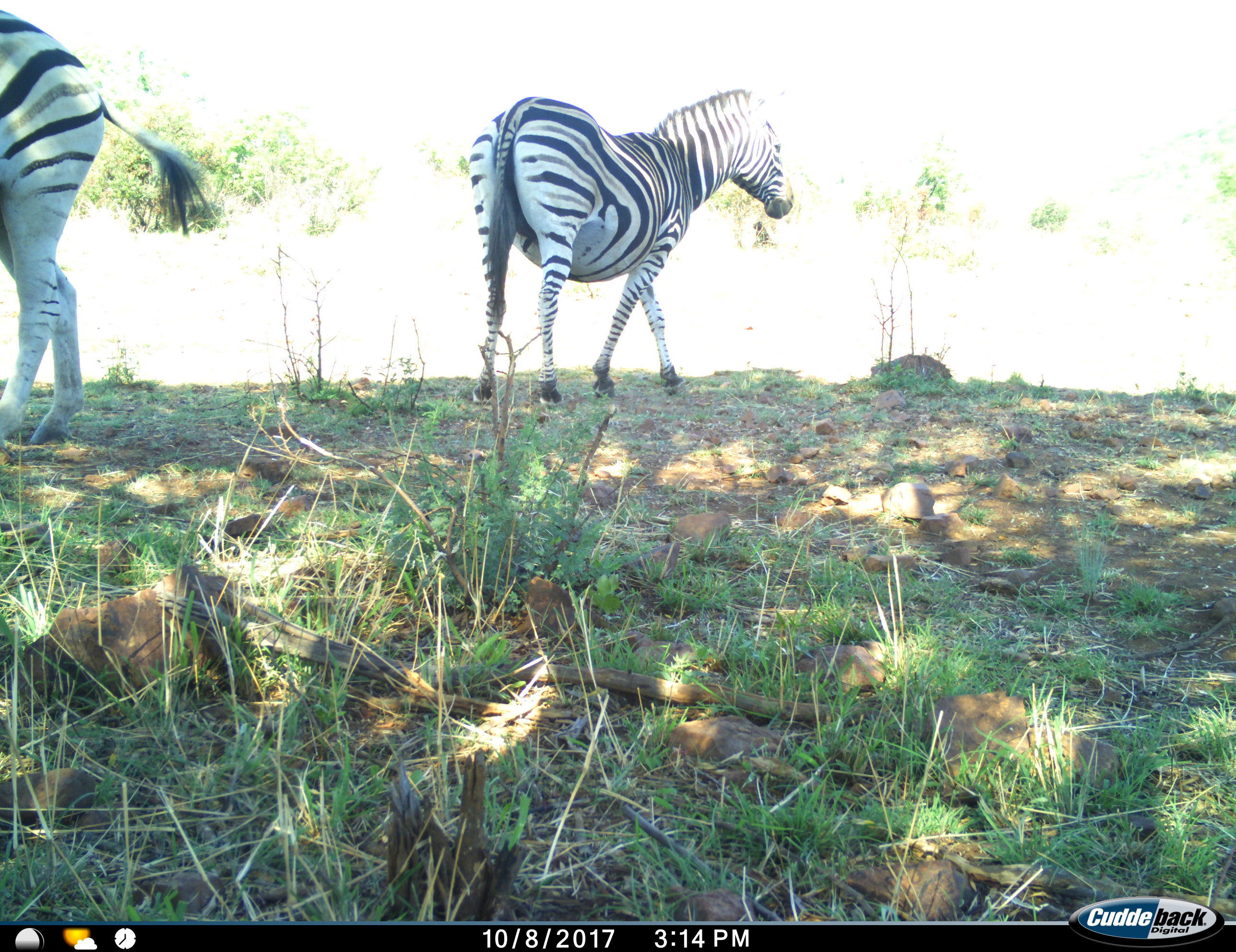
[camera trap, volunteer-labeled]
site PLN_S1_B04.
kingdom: Animalia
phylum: Chordata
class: Mammalia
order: Perissodactyla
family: Equidae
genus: Equus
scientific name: Equus quagga burchellii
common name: burchell's zebra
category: zebraburchells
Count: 2.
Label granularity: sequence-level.